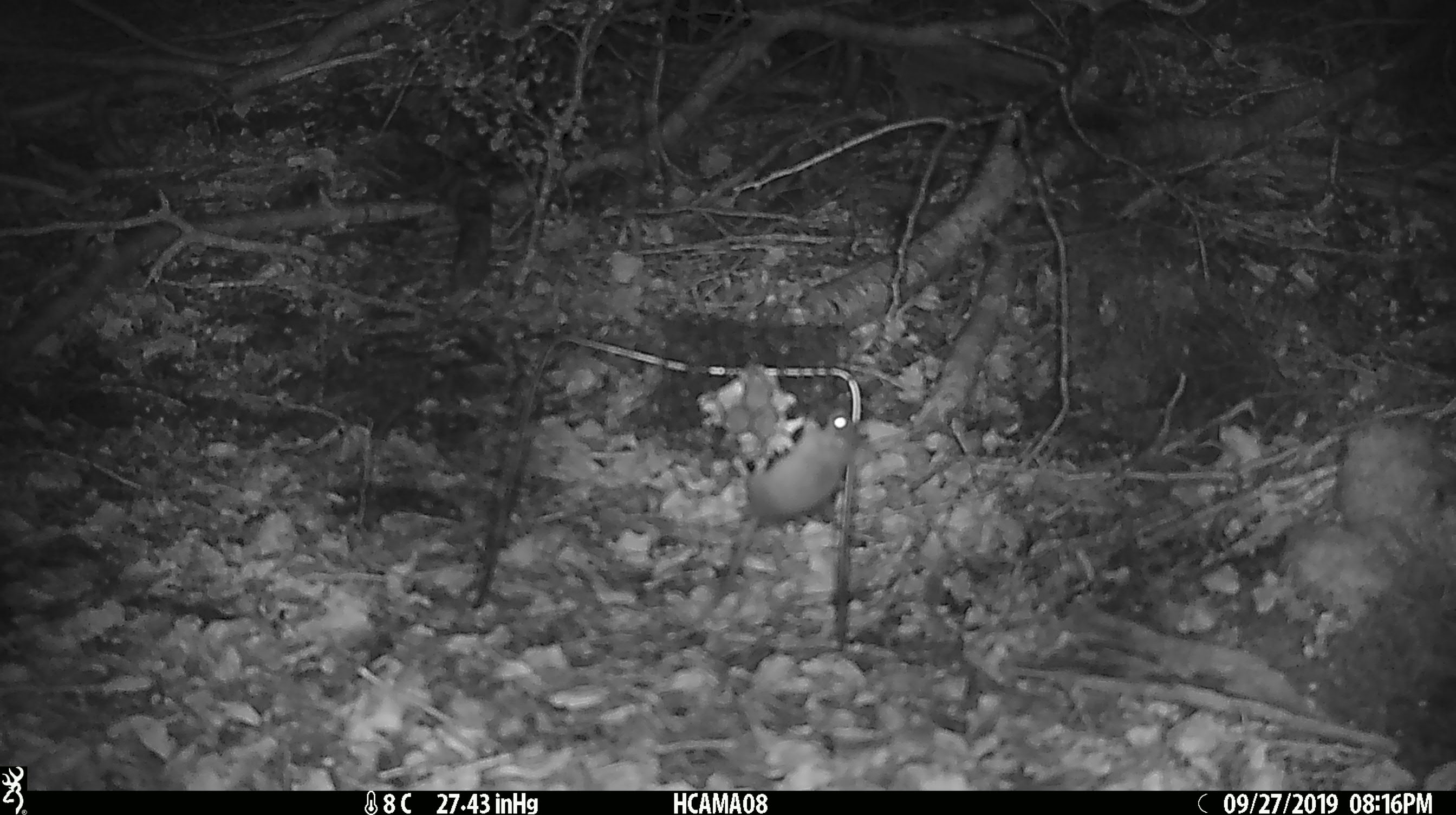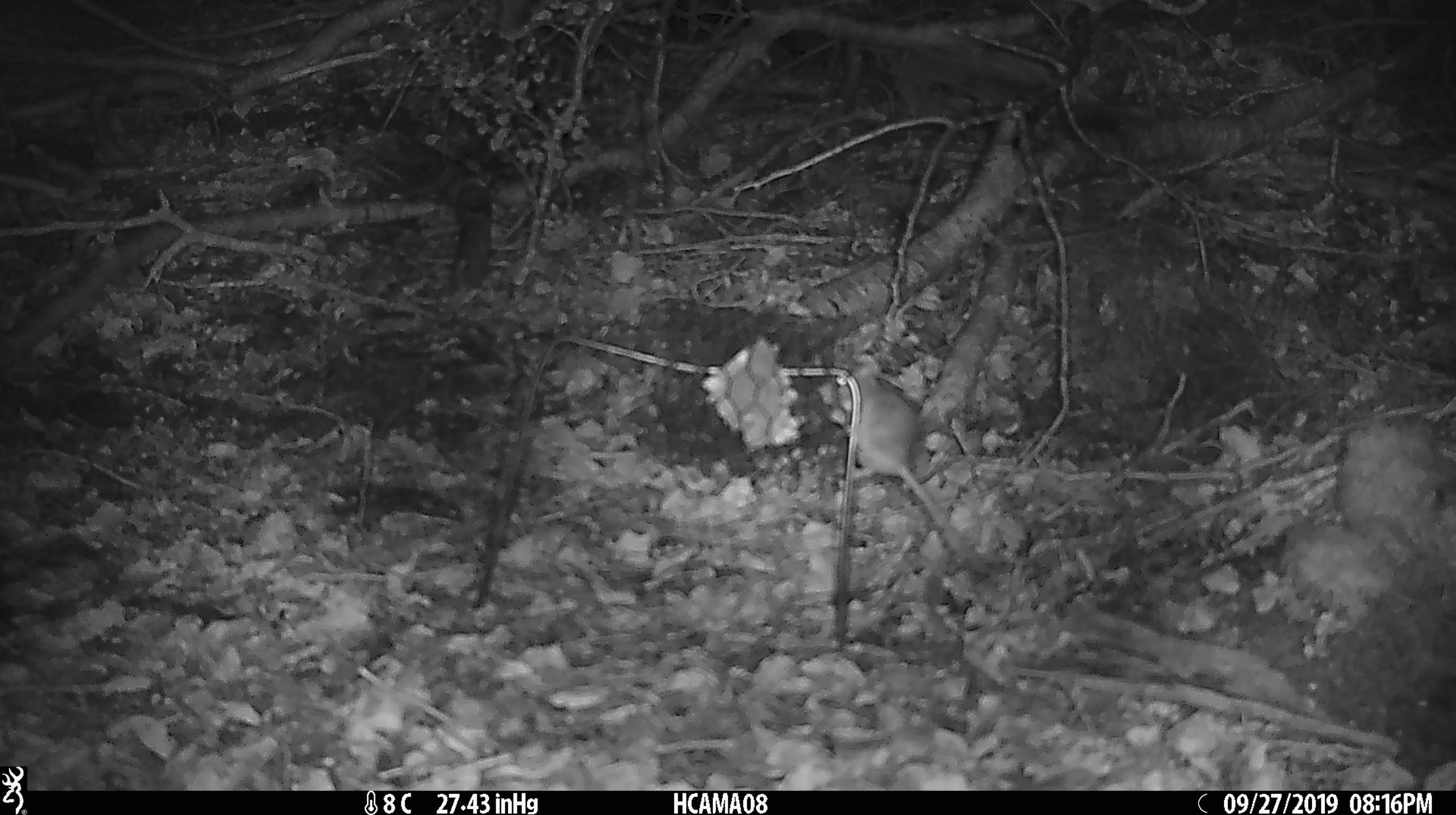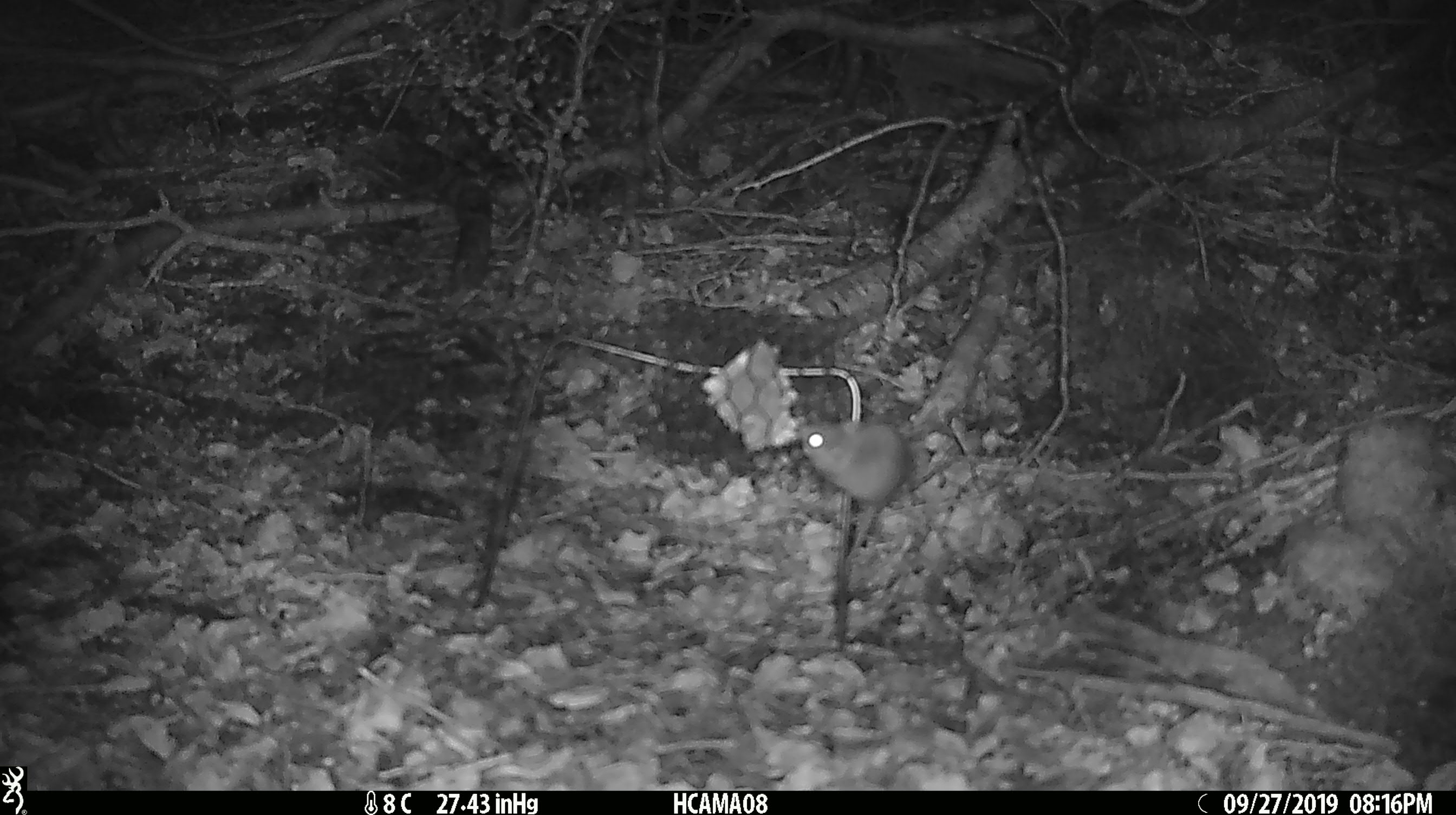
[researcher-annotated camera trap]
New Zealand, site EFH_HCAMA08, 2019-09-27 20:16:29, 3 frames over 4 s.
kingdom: Animalia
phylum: Chordata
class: Mammalia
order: Rodentia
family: Muridae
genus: Mus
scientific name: Mus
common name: mouse